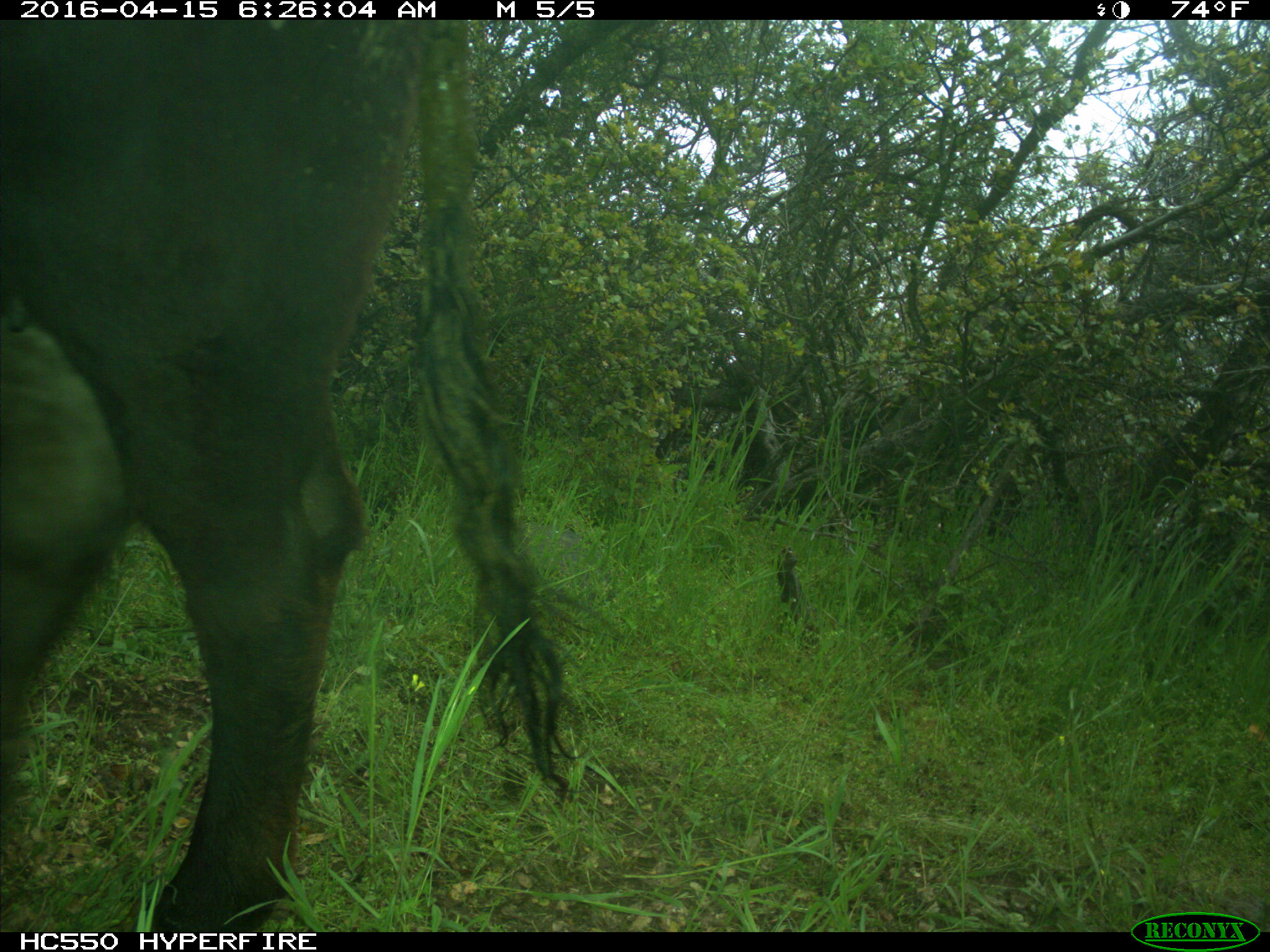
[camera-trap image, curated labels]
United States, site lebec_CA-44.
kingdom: Animalia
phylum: Chordata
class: Mammalia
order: Artiodactyla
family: Bovidae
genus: Bos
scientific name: Bos taurus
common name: domestic cow